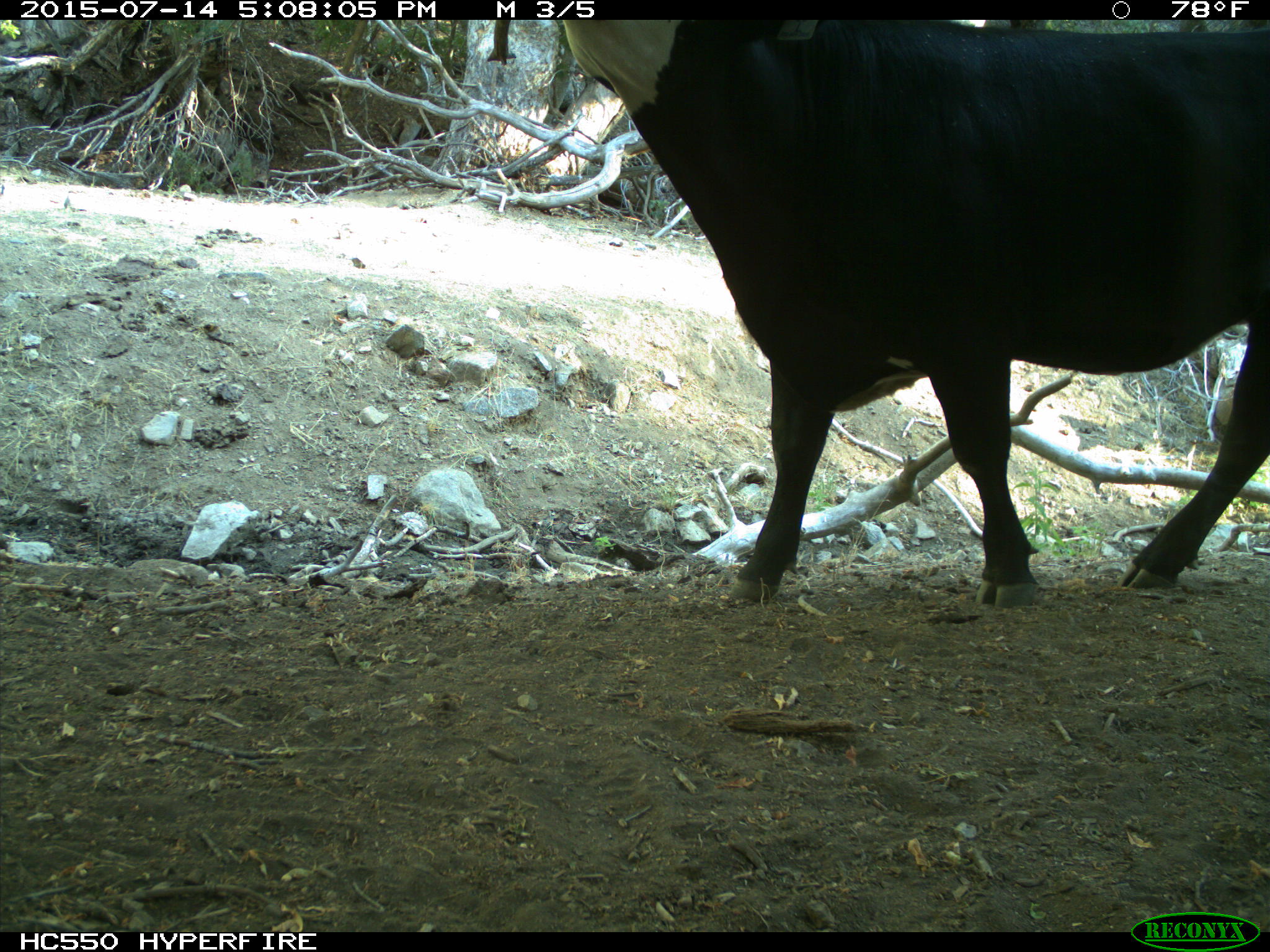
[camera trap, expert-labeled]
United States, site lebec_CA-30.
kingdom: Animalia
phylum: Chordata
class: Mammalia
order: Artiodactyla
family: Bovidae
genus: Bos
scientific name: Bos taurus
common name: domestic cow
Bos taurus (domestic cow).